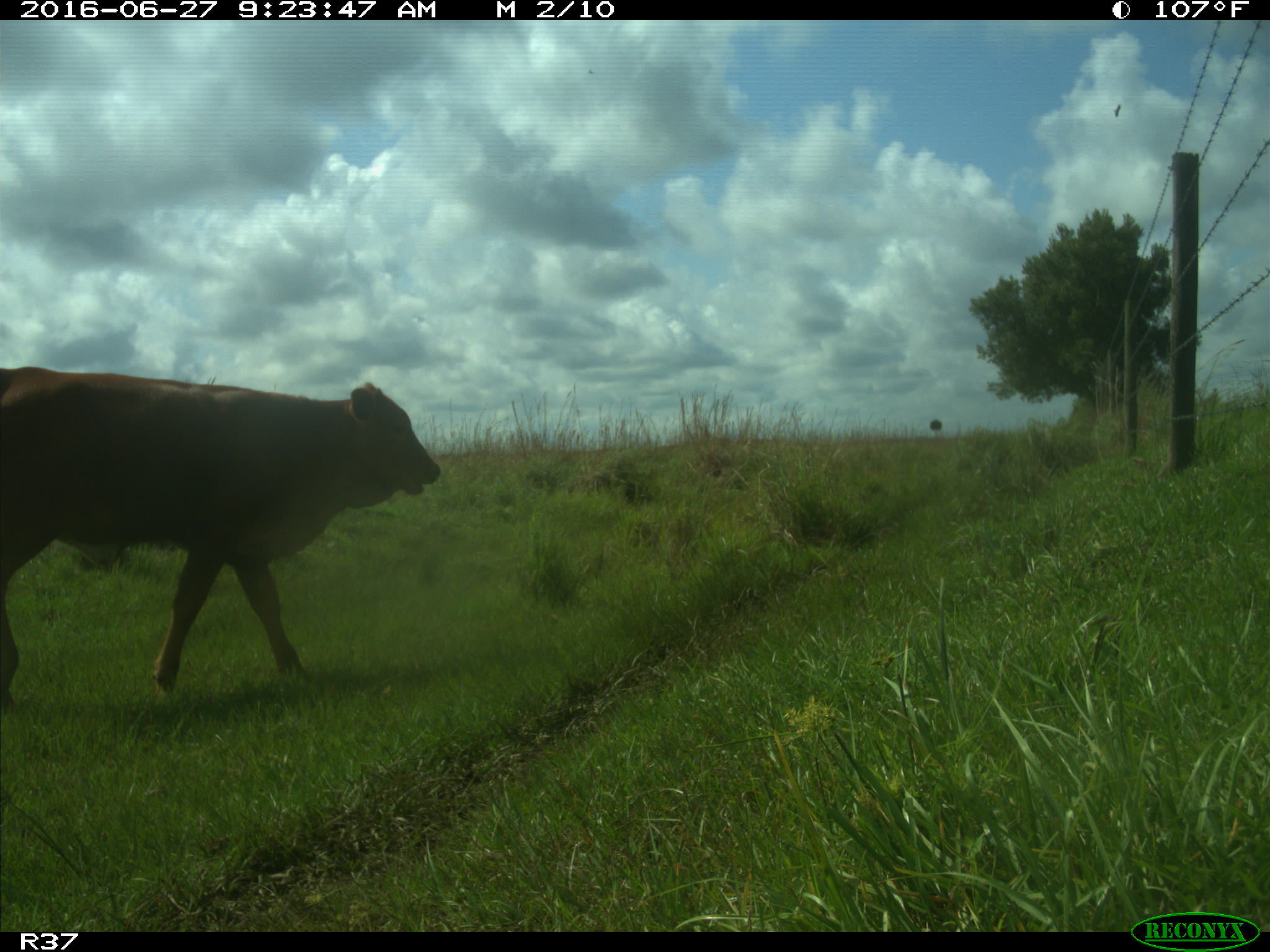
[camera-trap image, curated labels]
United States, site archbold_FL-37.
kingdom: Animalia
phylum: Chordata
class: Mammalia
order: Artiodactyla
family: Bovidae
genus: Bos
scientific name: Bos taurus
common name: domestic cow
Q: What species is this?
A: Bos taurus (domestic cow).